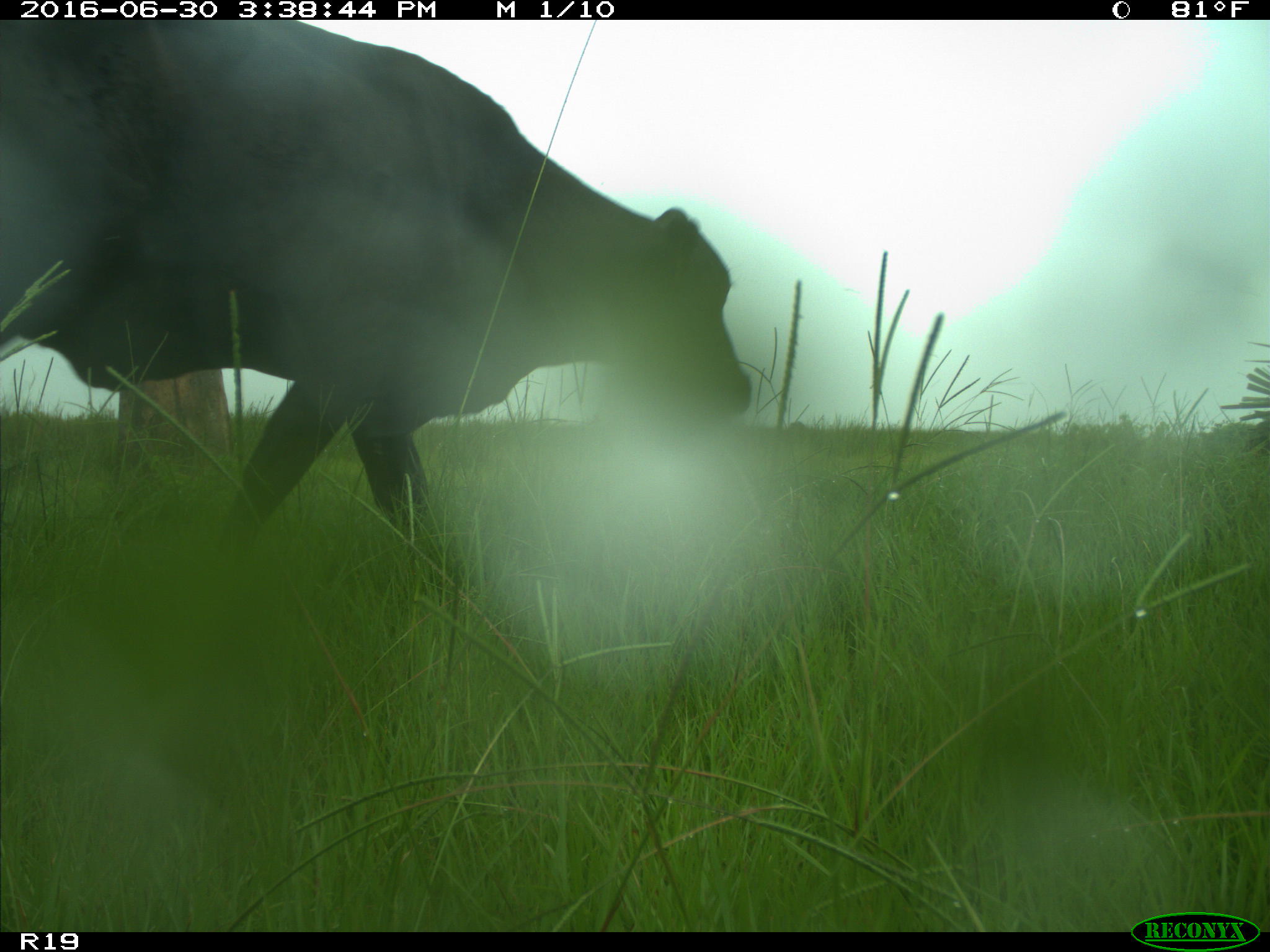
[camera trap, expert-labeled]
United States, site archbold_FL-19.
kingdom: Animalia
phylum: Chordata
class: Mammalia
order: Artiodactyla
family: Bovidae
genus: Bos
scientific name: Bos taurus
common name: domestic cow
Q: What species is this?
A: Bos taurus (domestic cow).